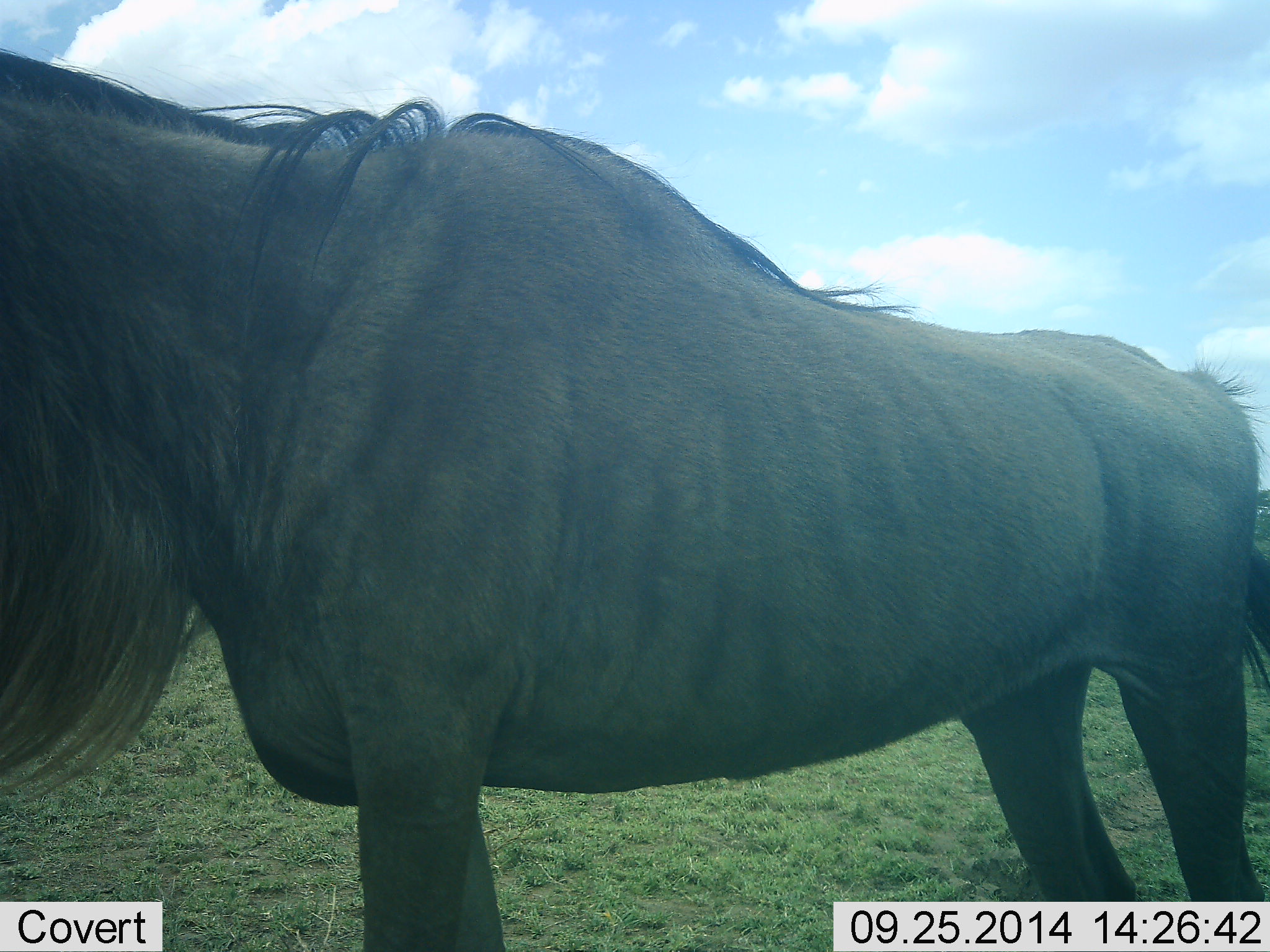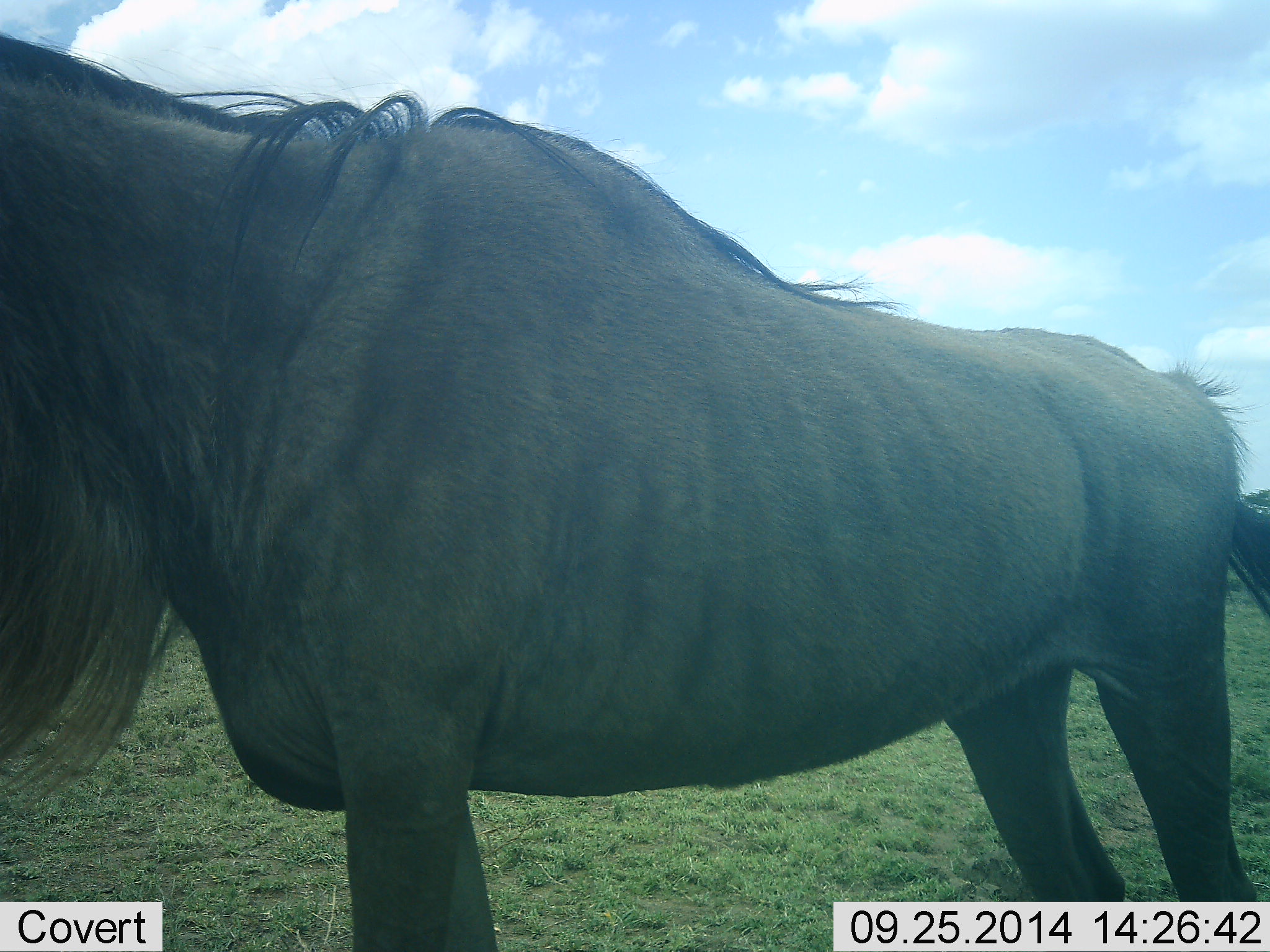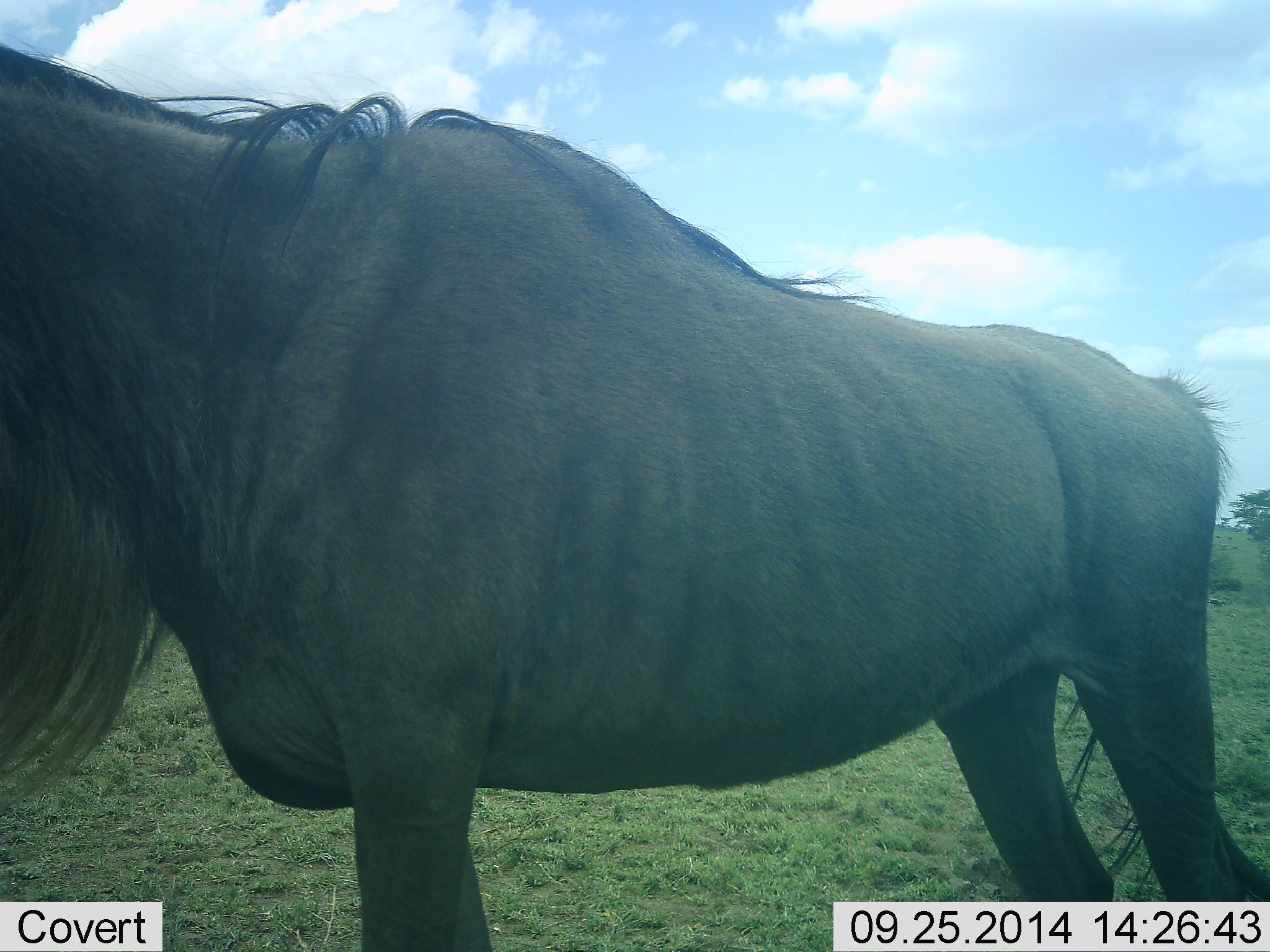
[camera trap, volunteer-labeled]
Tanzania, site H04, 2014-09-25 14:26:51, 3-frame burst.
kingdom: Animalia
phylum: Chordata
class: Mammalia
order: Artiodactyla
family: Bovidae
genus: Connochaetes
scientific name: Connochaetes taurinus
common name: blue wildebeest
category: wildebeest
Wildebeest (blue wildebeest) (Connochaetes taurinus), count 1. Behavior (volunteer vote fractions): standing 80%, resting 0%, moving 20%, interacting 10%. Young present (vote fraction): 0%. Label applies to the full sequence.